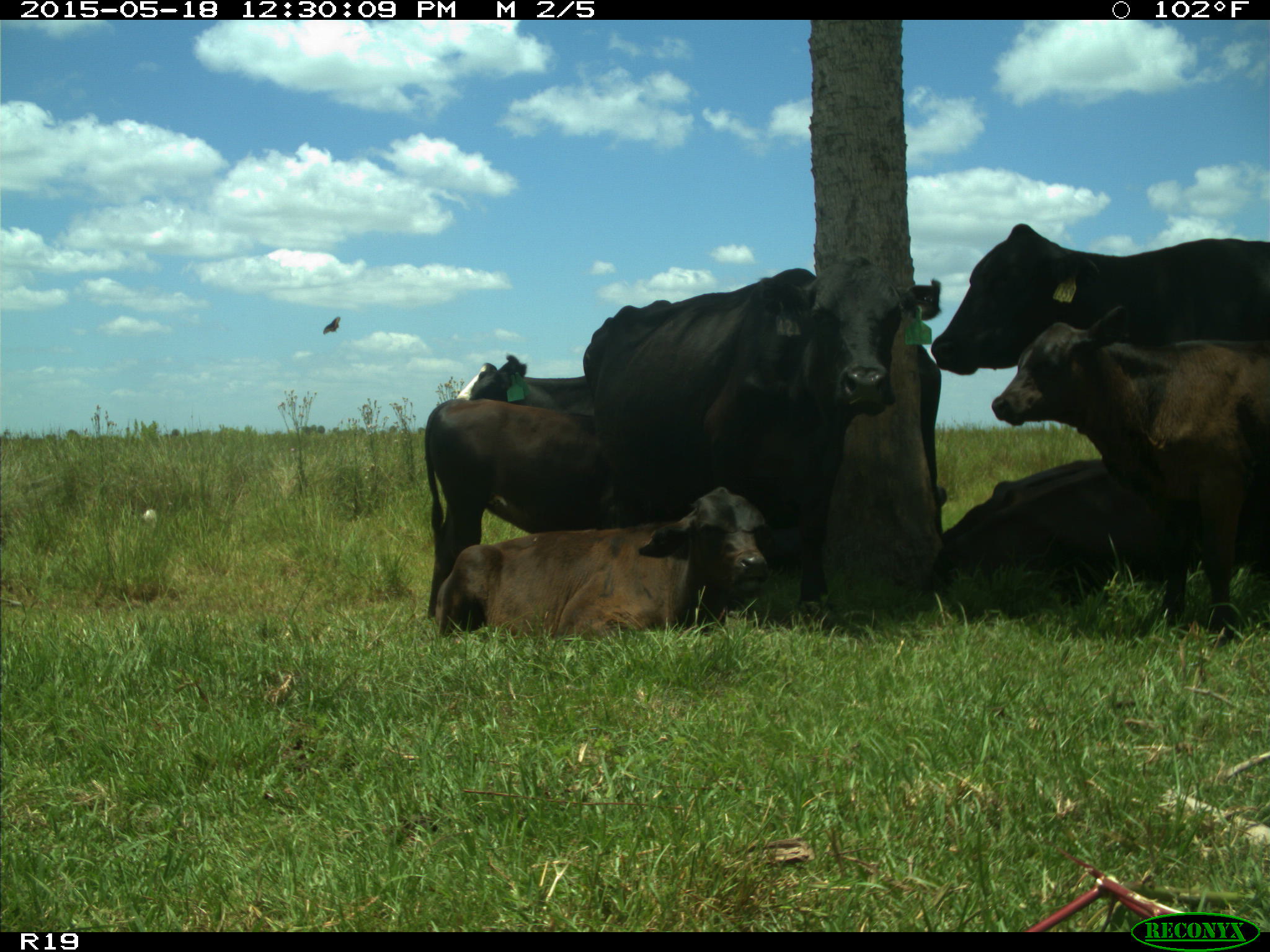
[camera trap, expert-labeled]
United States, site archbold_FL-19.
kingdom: Animalia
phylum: Chordata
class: Mammalia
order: Artiodactyla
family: Bovidae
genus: Bos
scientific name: Bos taurus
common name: domestic cow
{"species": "Bos taurus (domestic cow)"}